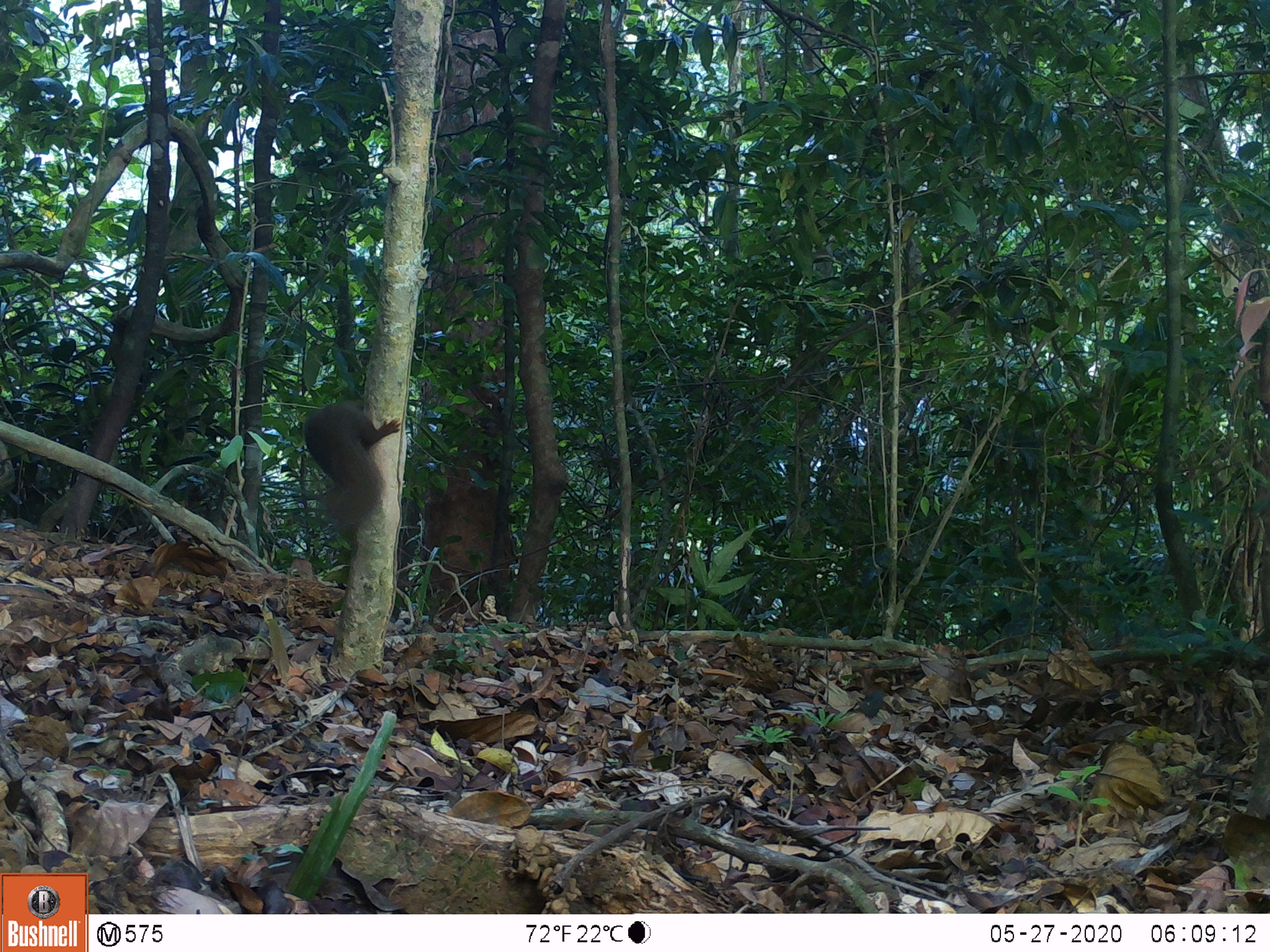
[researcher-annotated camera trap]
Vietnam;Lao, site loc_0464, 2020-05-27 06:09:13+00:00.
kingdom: Animalia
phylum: Chordata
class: Mammalia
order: Rodentia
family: Sciuridae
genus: Callosciurus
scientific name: Callosciurus erythraeus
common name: pallas's squirrel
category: pallass squirrel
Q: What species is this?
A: Pallass squirrel (pallas's squirrel) (Callosciurus erythraeus).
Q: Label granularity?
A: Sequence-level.